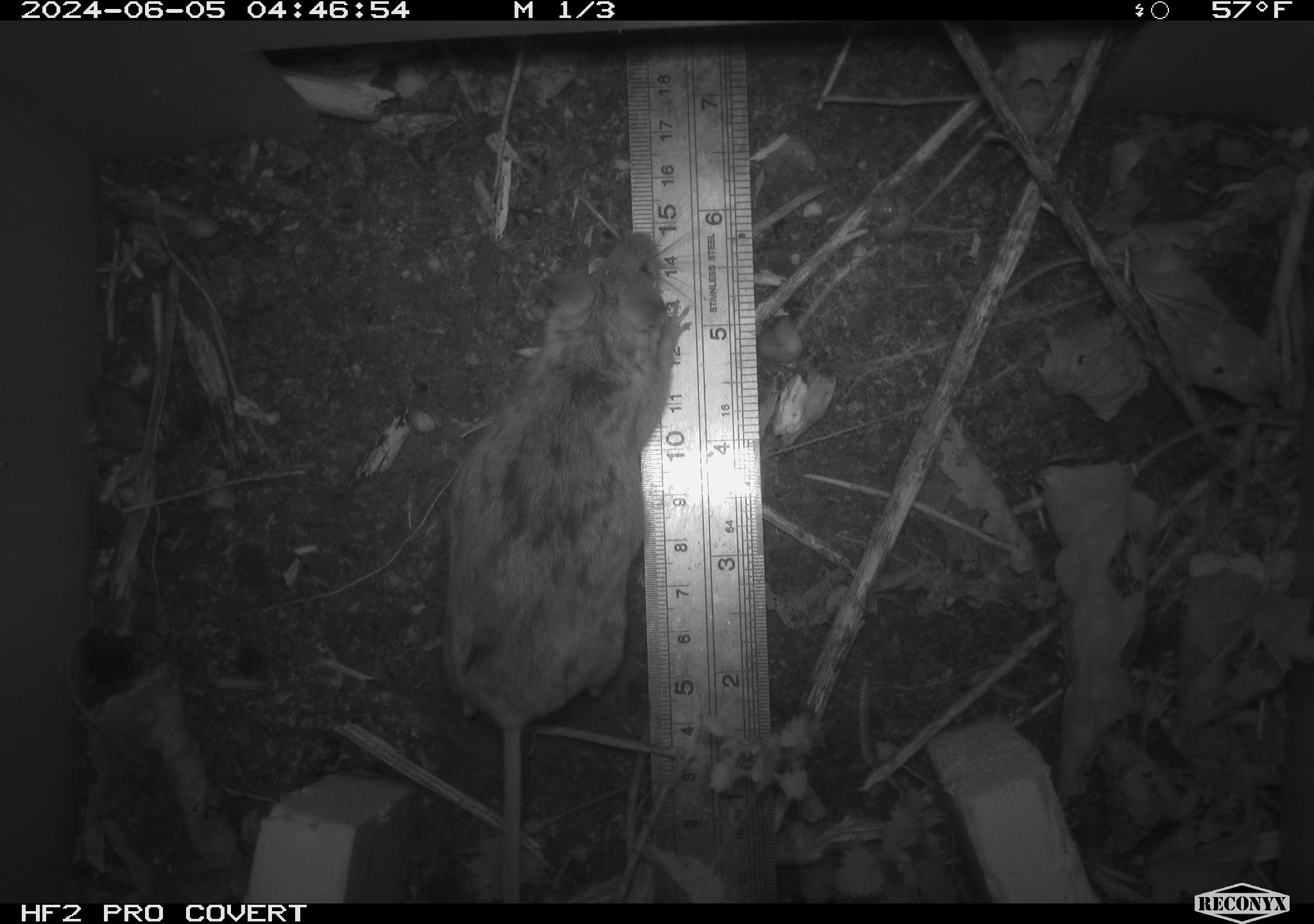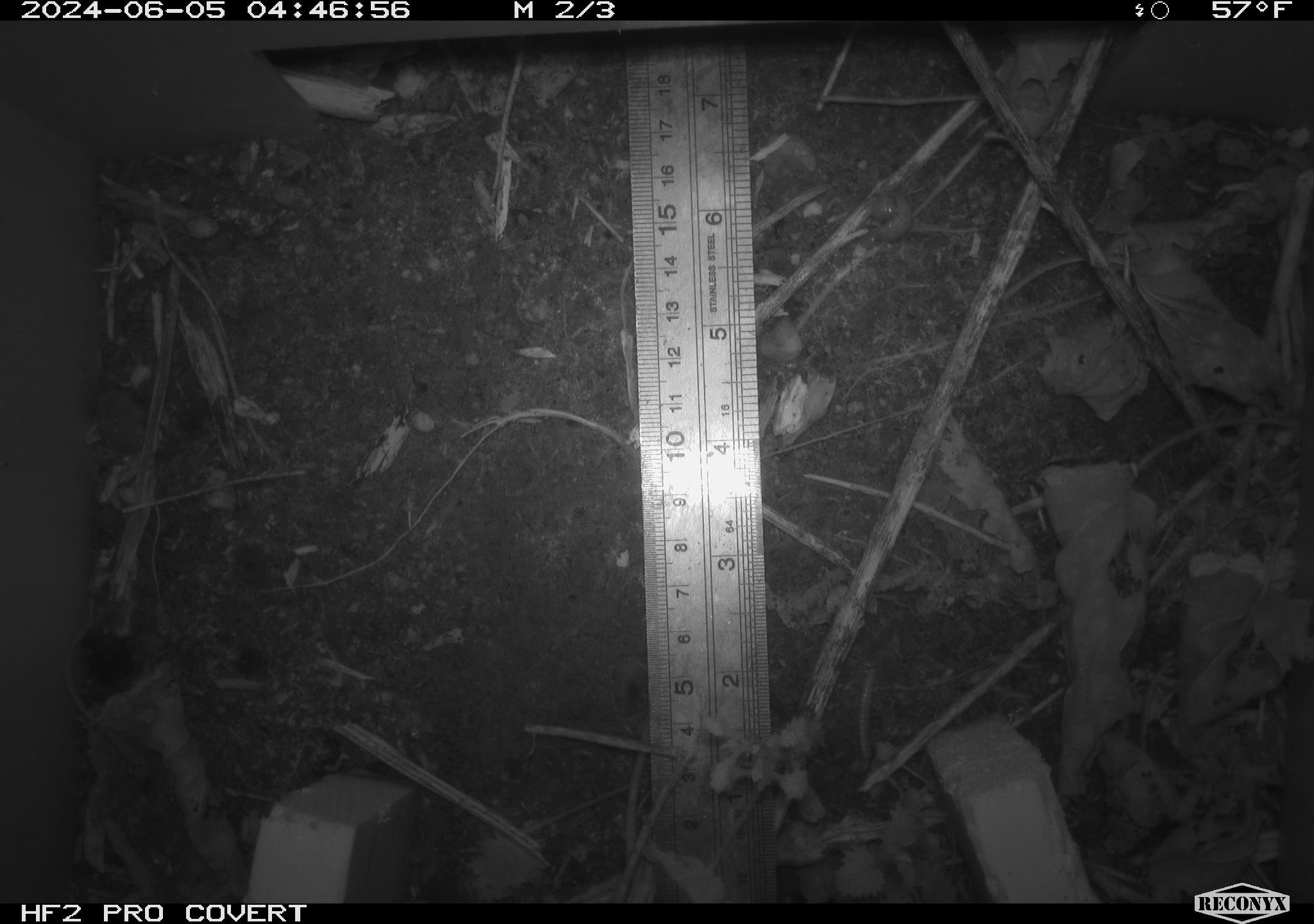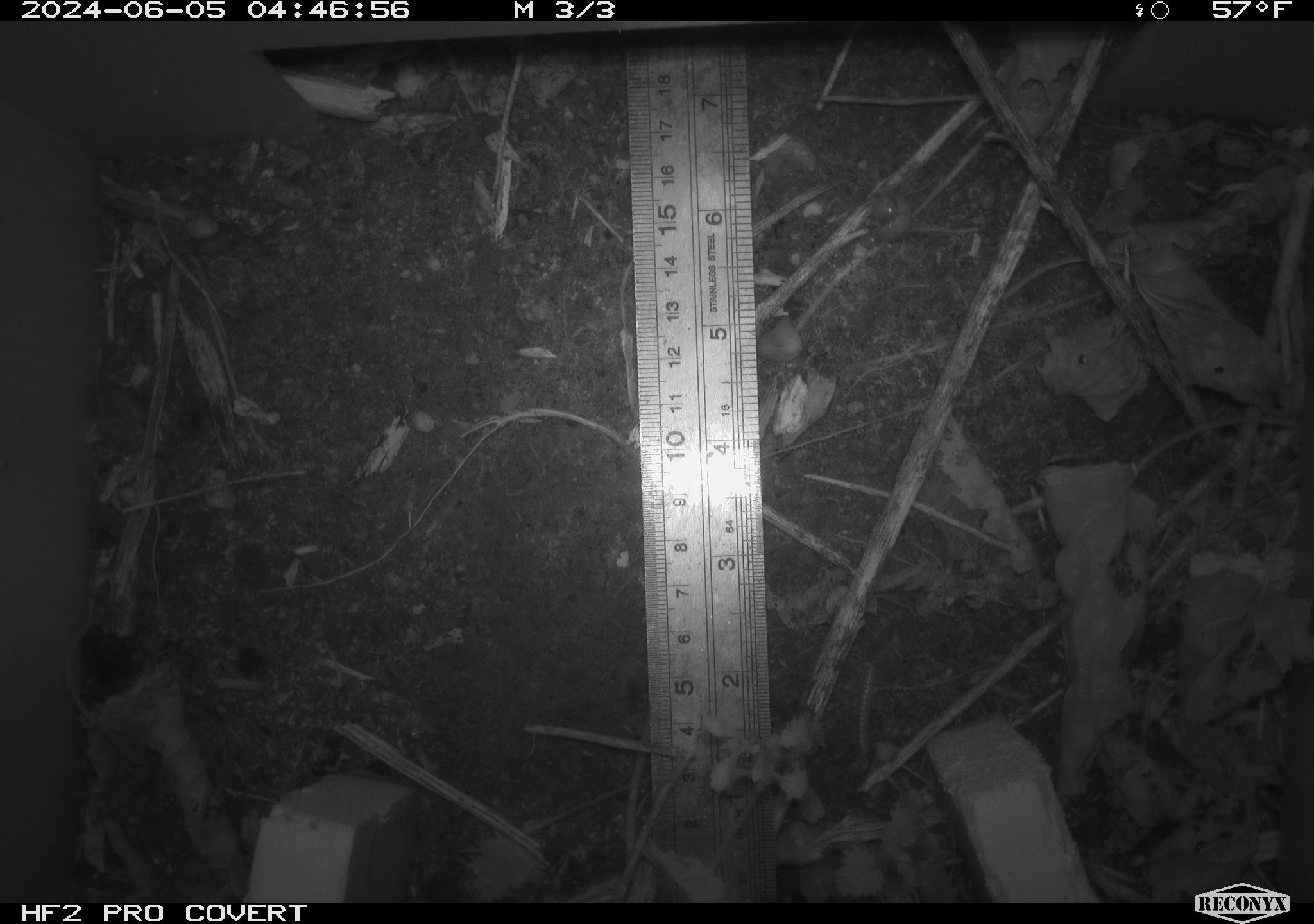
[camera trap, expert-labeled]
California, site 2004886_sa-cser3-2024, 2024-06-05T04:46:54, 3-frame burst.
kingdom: Animalia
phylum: Chordata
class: Mammalia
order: Rodentia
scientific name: Rodentia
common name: rodent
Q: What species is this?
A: Rodent (Rodentia).